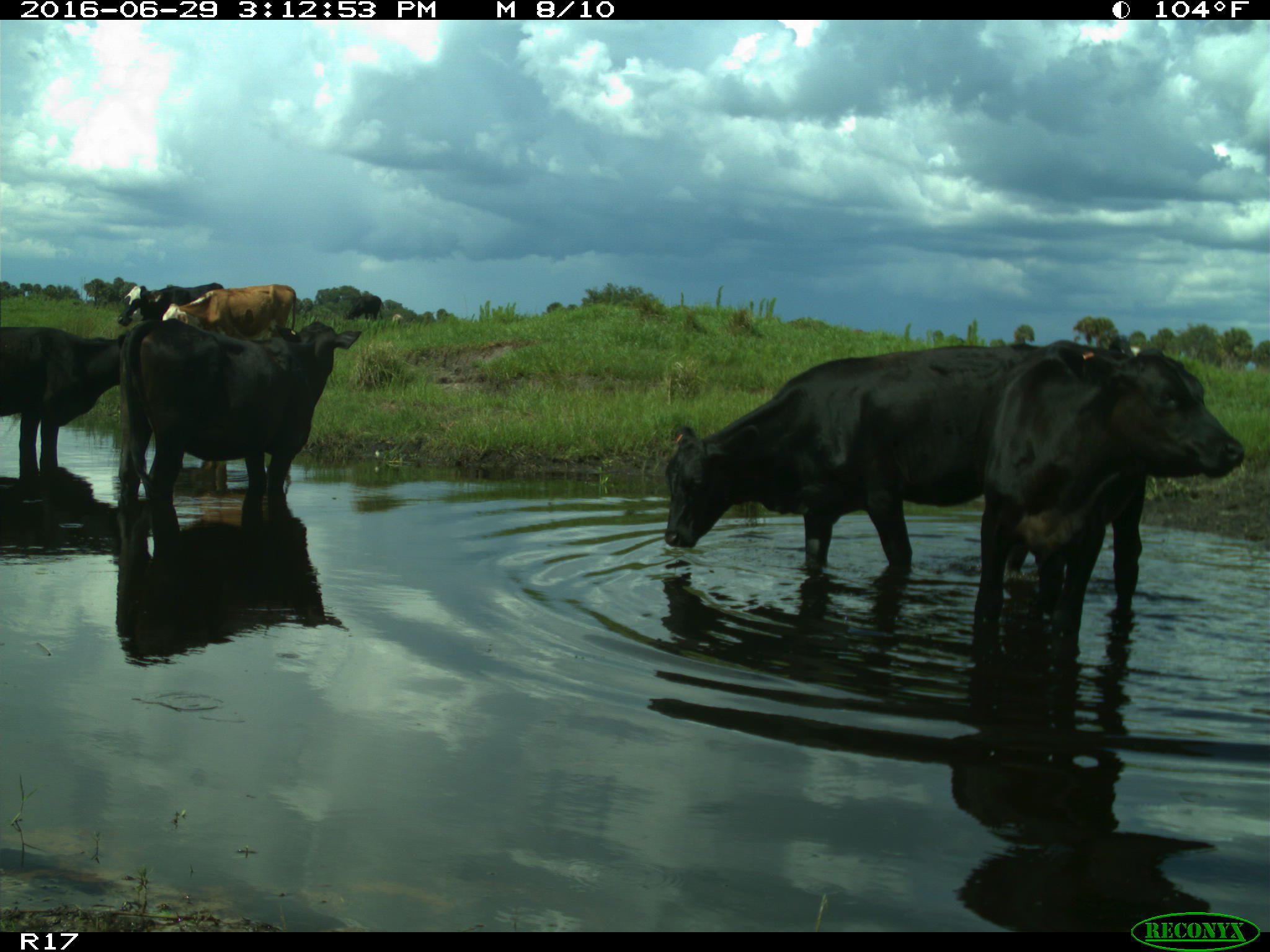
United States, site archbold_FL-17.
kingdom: Animalia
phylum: Chordata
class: Mammalia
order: Artiodactyla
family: Bovidae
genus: Bos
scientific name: Bos taurus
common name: domestic cow